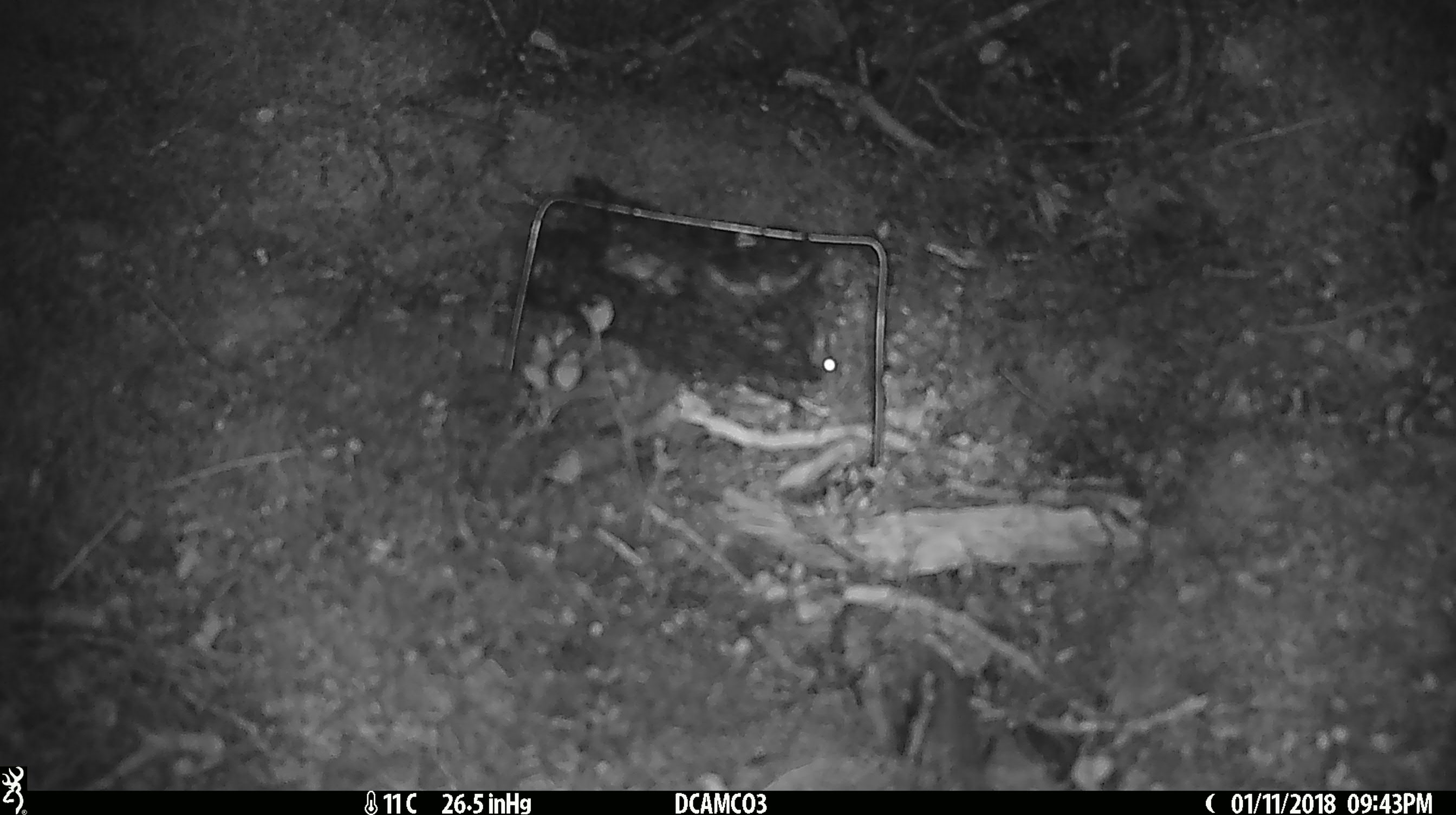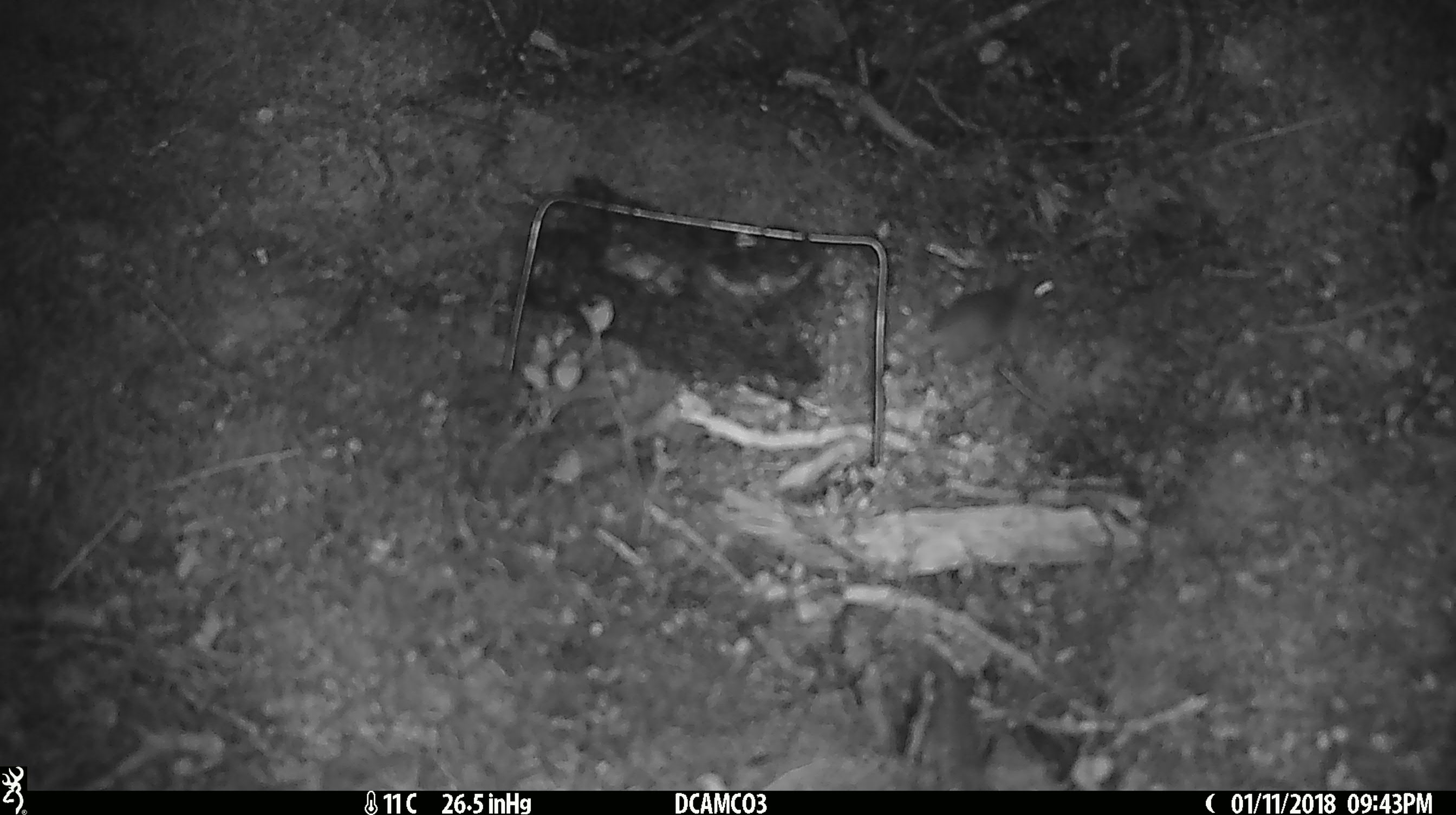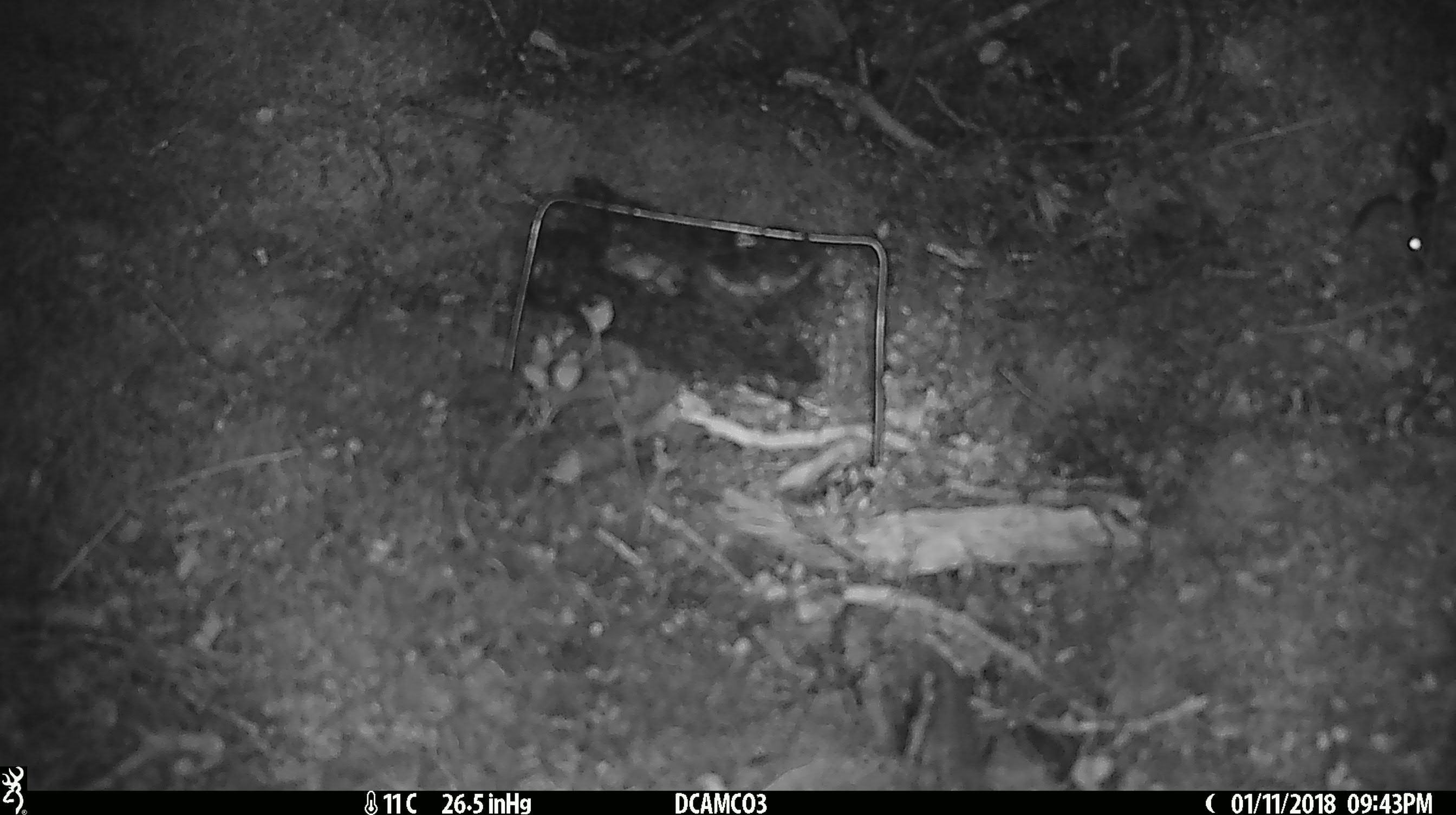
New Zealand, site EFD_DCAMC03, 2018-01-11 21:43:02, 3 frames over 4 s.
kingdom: Animalia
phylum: Chordata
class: Mammalia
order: Rodentia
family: Muridae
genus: Mus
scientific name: Mus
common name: mouse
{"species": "mouse (Mus)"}